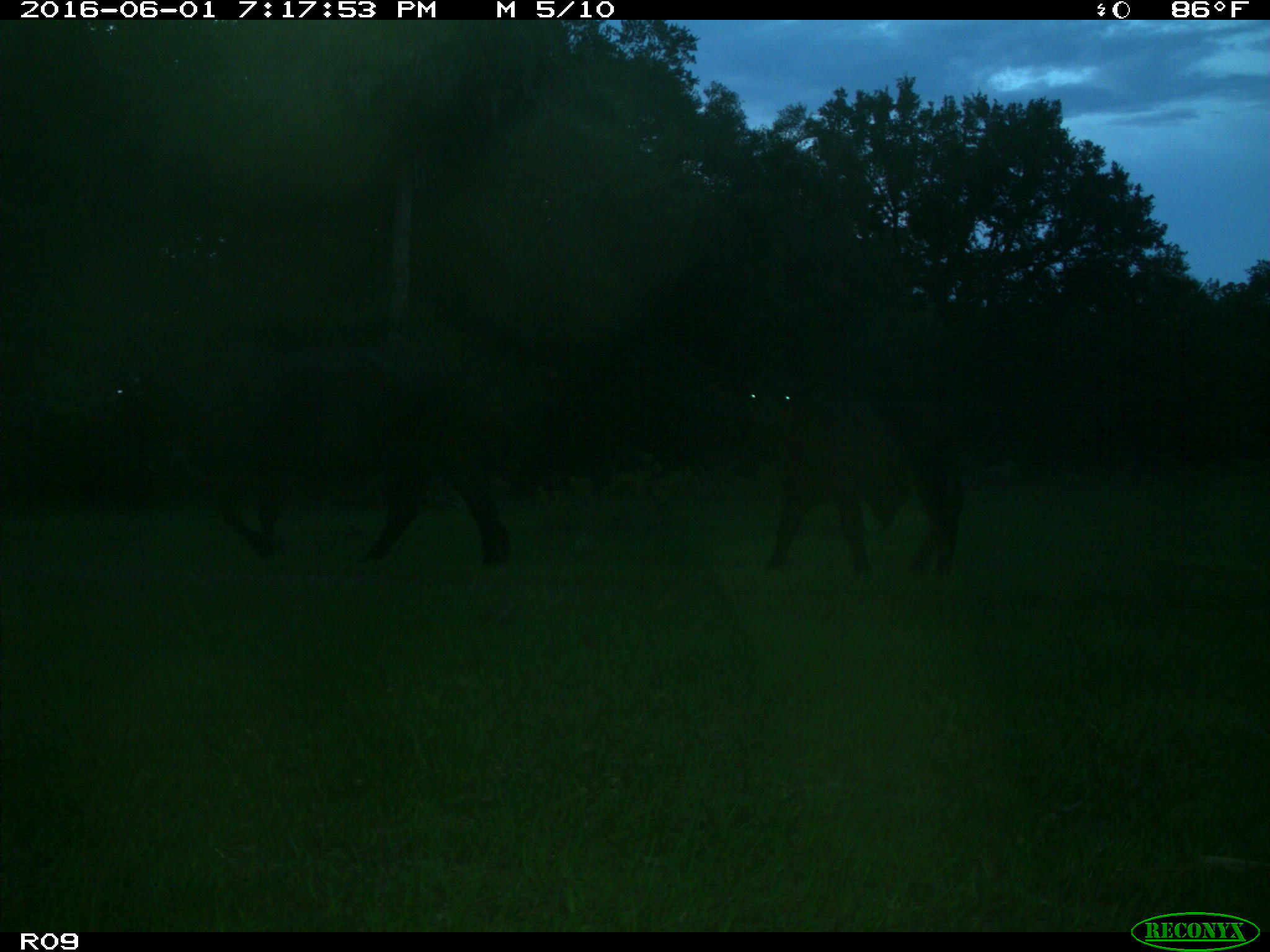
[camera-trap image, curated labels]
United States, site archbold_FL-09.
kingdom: Animalia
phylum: Chordata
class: Mammalia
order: Artiodactyla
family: Bovidae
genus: Bos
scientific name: Bos taurus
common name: domestic cow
Bos taurus (domestic cow).